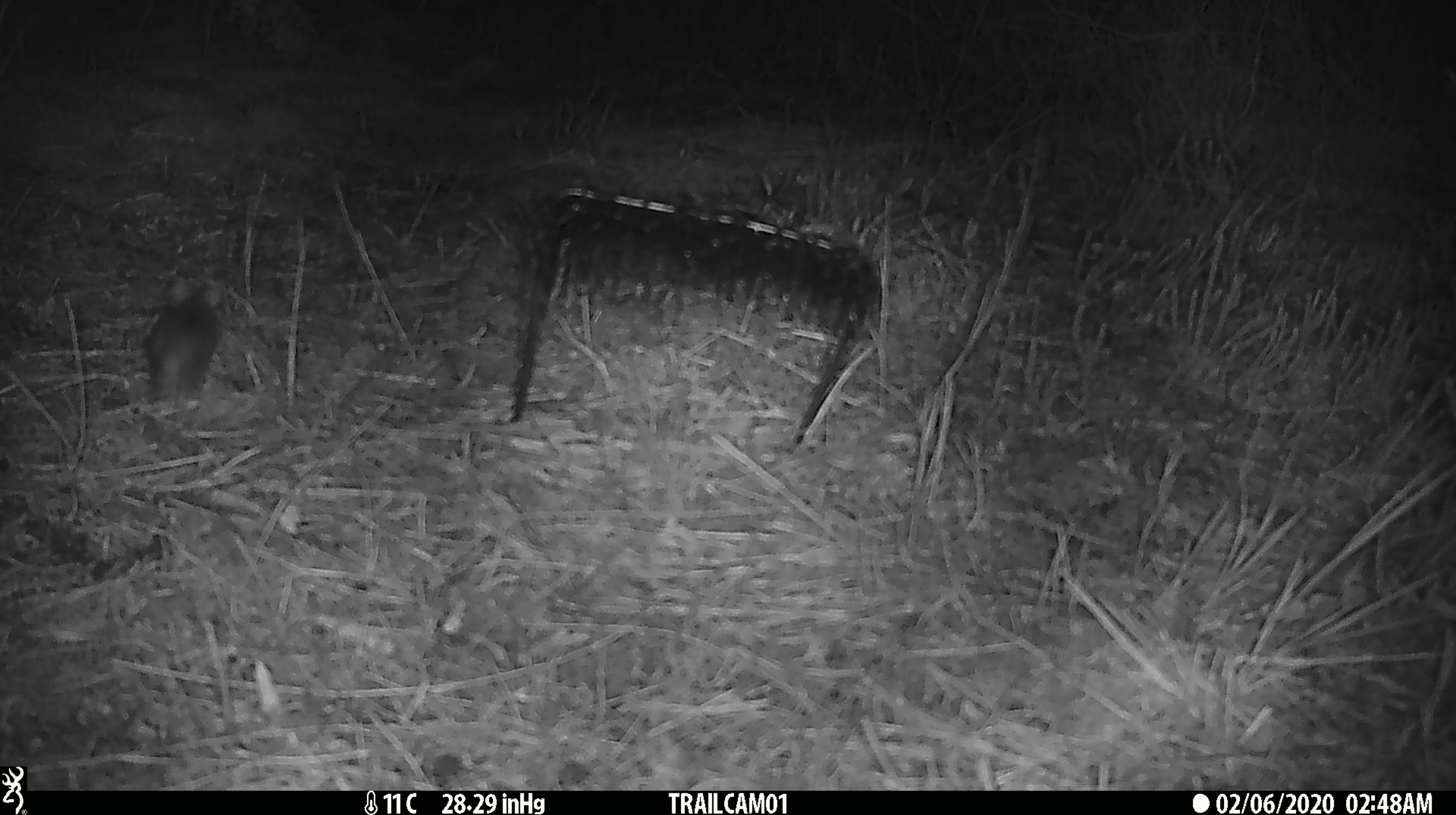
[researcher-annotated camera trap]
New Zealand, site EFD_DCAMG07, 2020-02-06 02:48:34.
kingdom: Animalia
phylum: Chordata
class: Mammalia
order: Rodentia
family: Muridae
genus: Mus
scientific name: Mus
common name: mouse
Mouse (Mus).